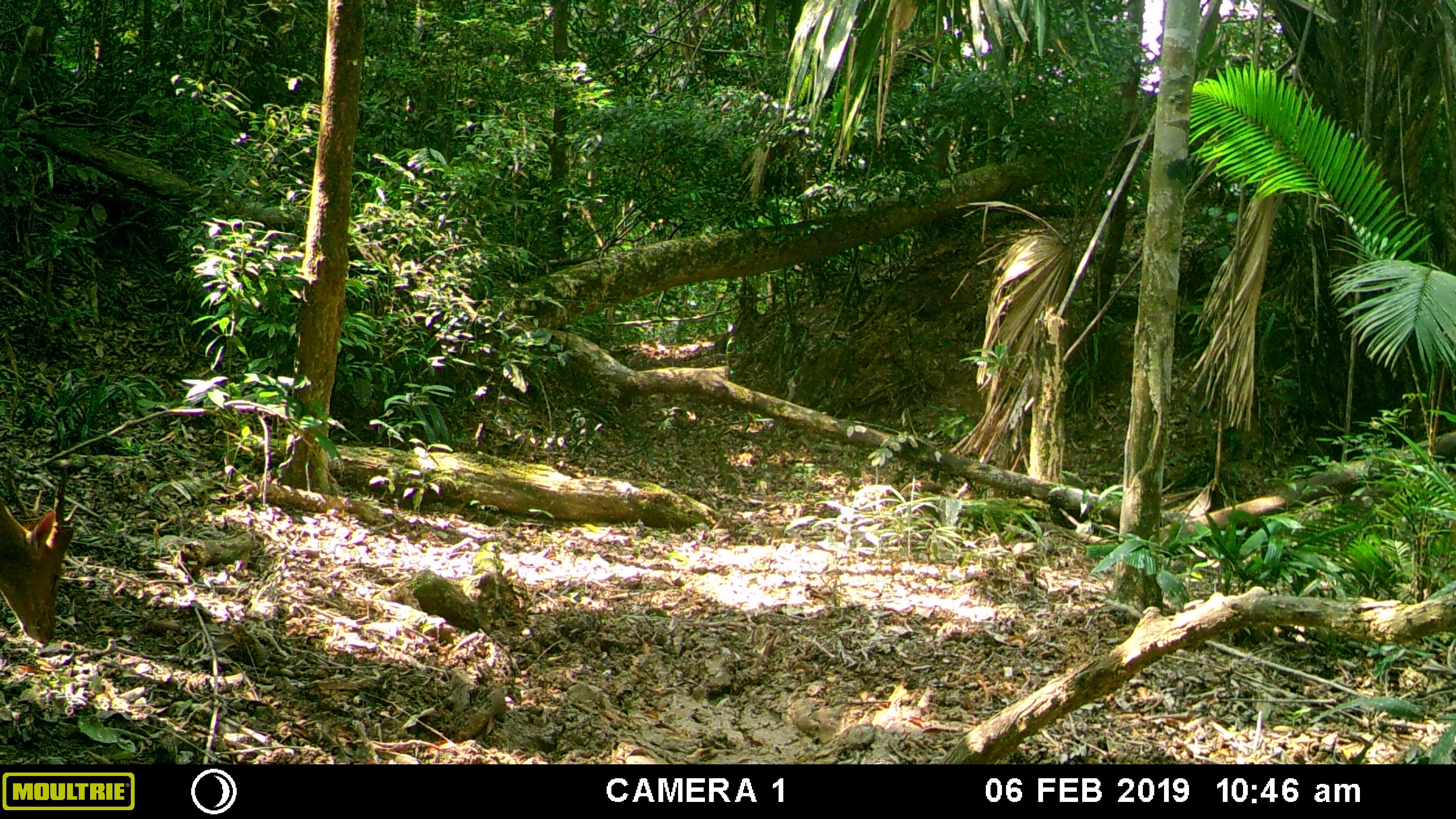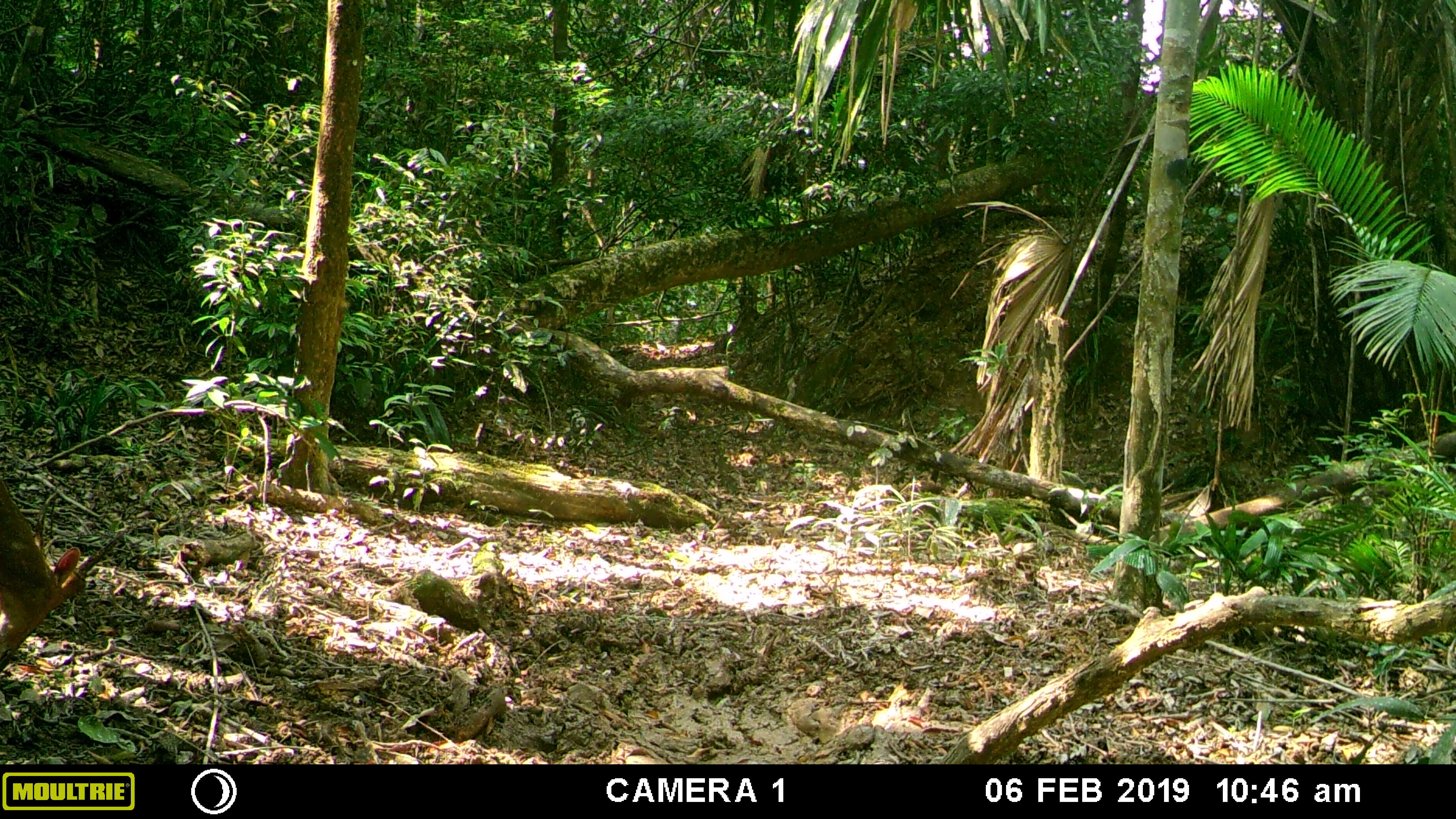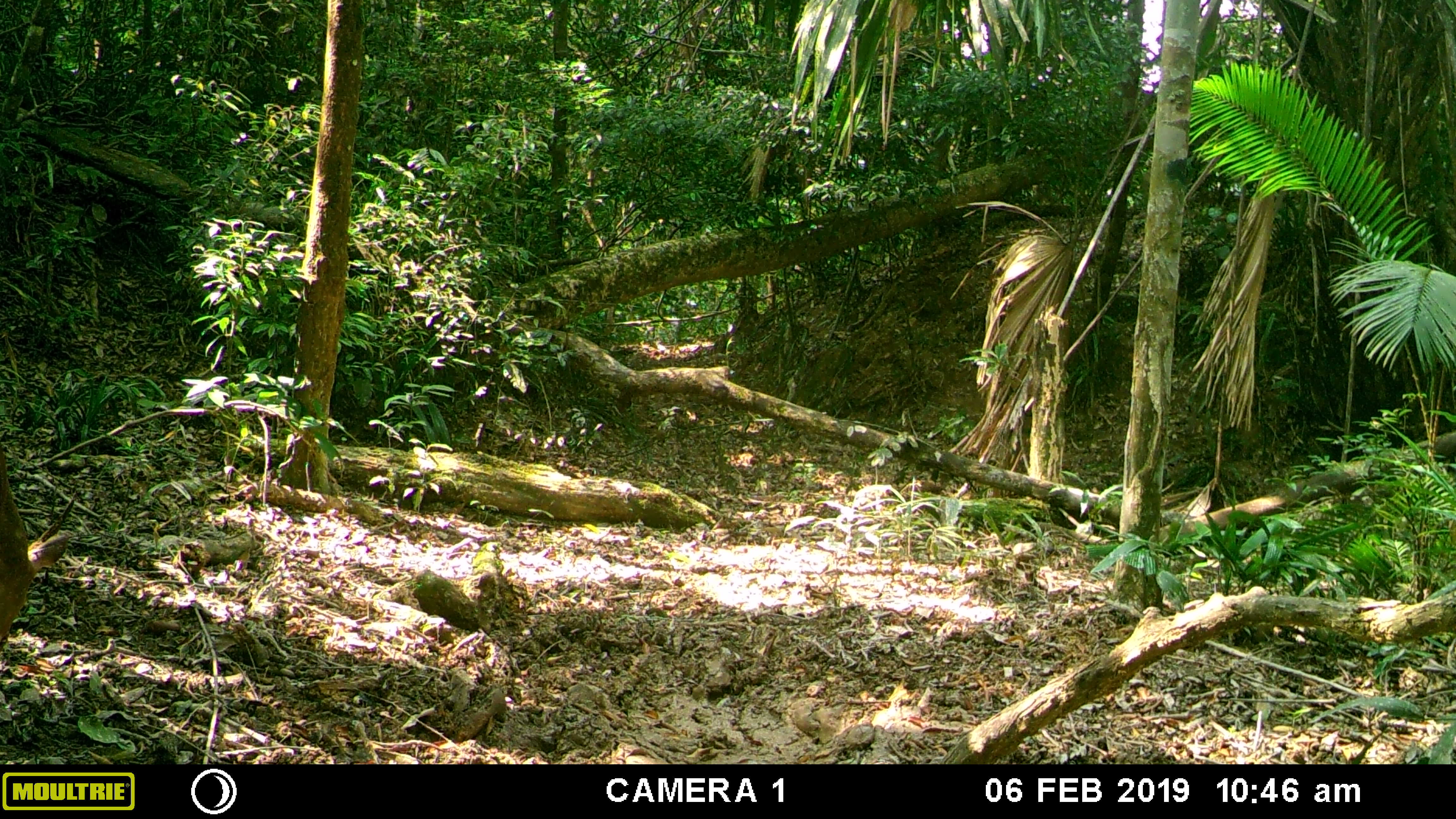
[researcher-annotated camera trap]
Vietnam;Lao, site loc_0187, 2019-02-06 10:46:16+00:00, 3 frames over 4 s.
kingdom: Animalia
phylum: Chordata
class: Mammalia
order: Artiodactyla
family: Cervidae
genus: Muntiacus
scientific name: Muntiacus vuquangensis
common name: large-antlered muntjac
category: large antlered muntjac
Large antlered muntjac (large-antlered muntjac) (Muntiacus vuquangensis). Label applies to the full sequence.